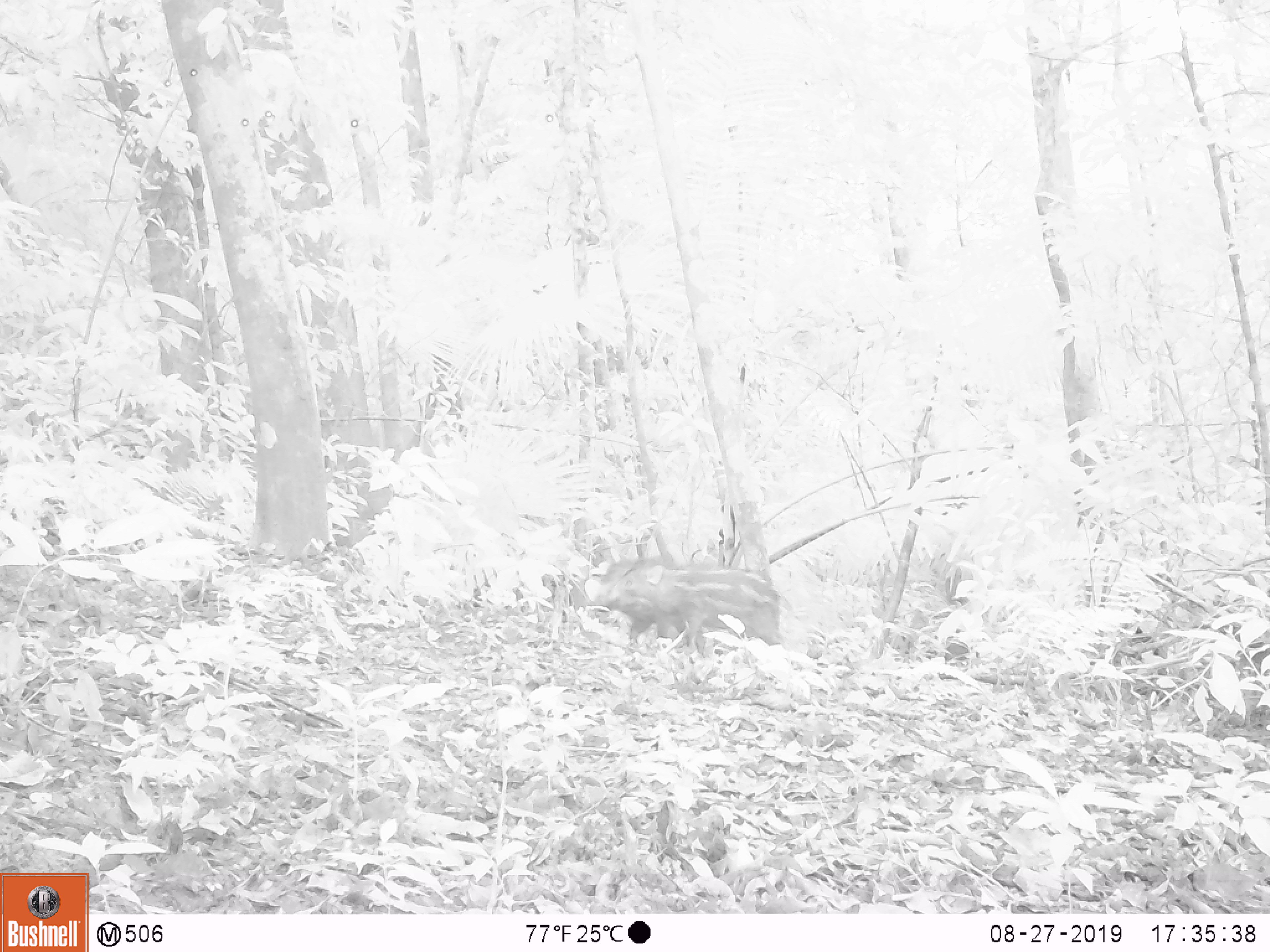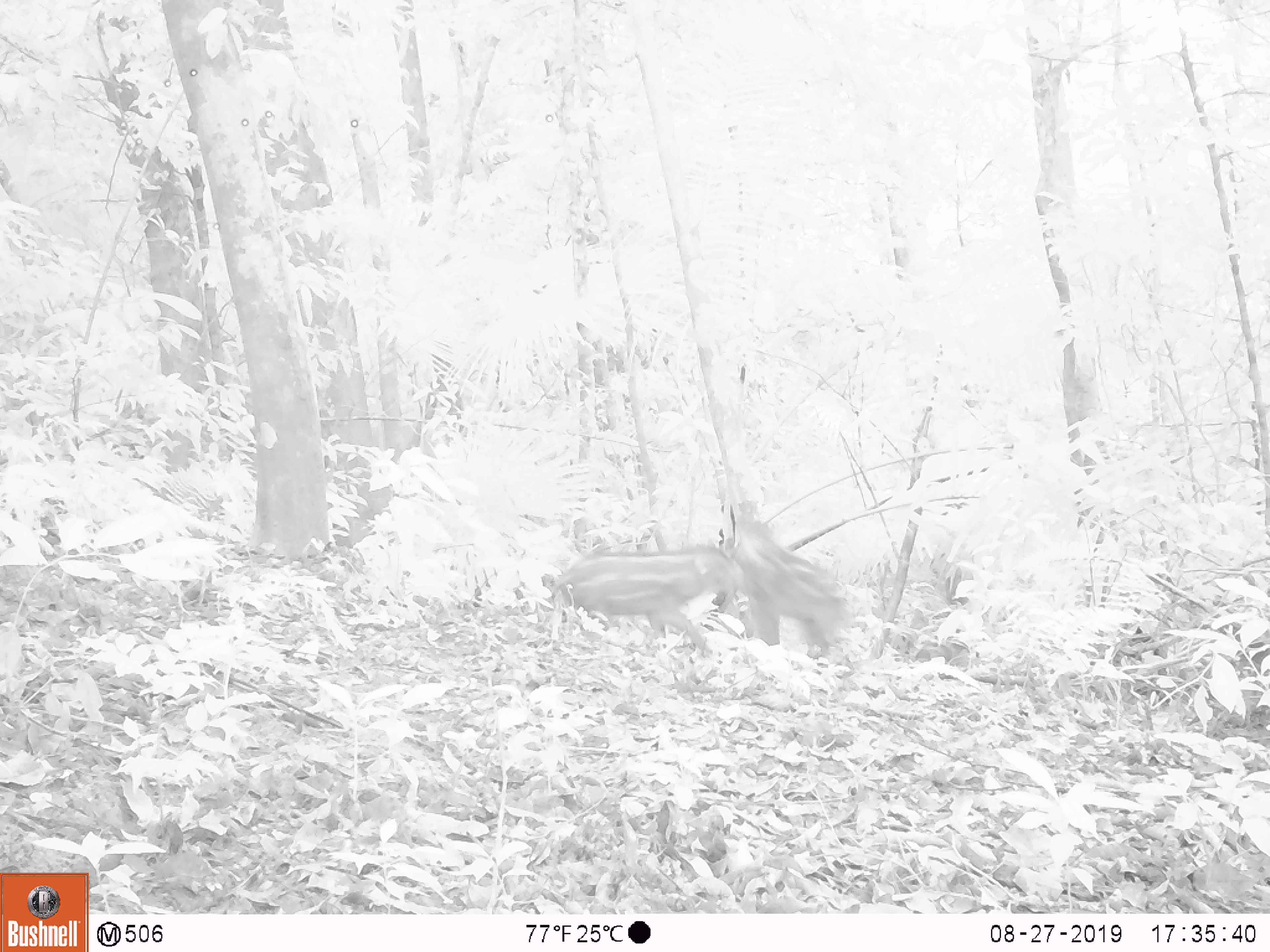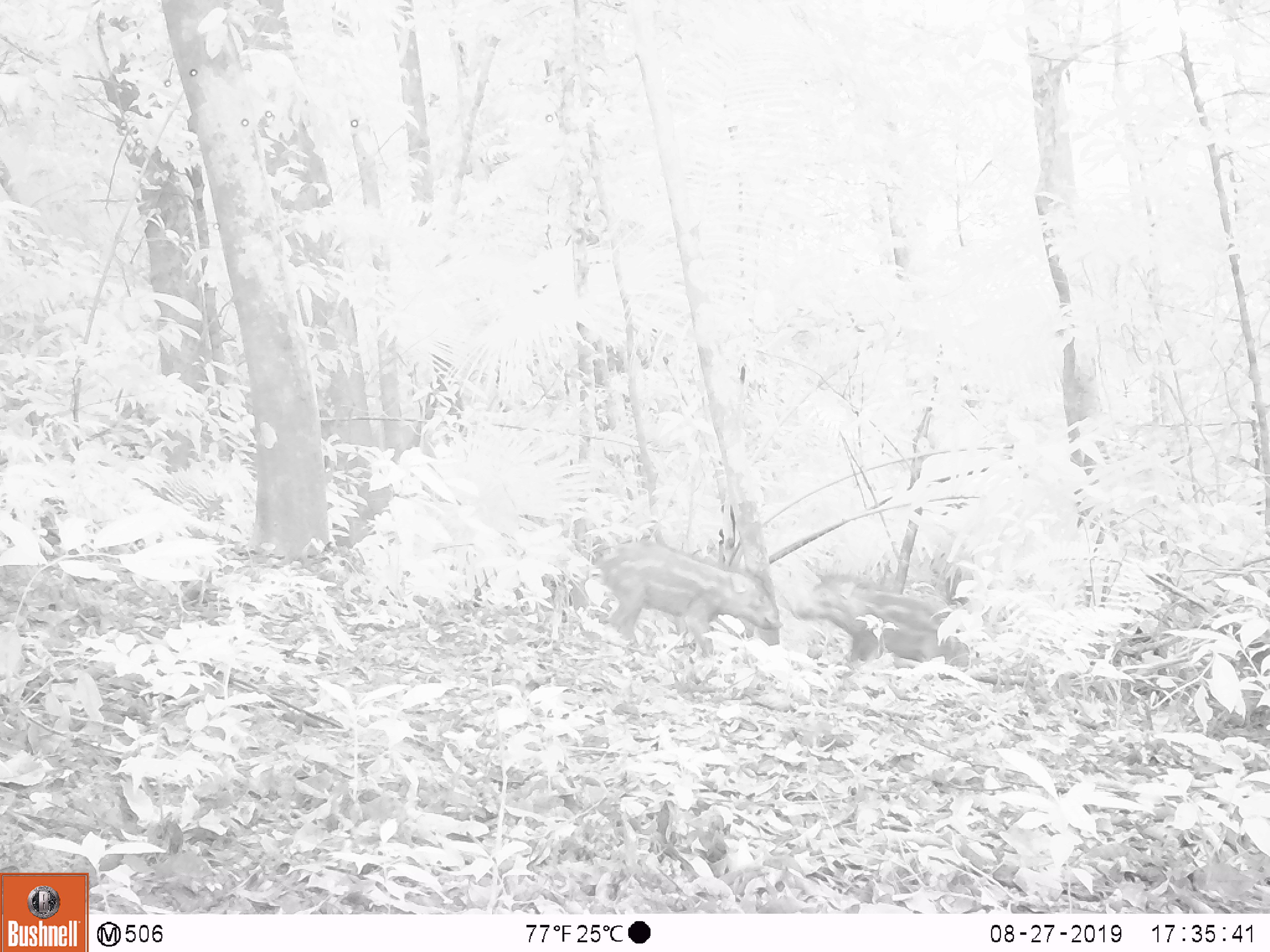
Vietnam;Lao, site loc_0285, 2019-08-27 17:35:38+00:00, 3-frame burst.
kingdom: Animalia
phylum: Chordata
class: Mammalia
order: Artiodactyla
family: Suidae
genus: Sus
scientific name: Sus scrofa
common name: eurasian wild pig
Eurasian wild pig (Sus scrofa). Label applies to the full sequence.